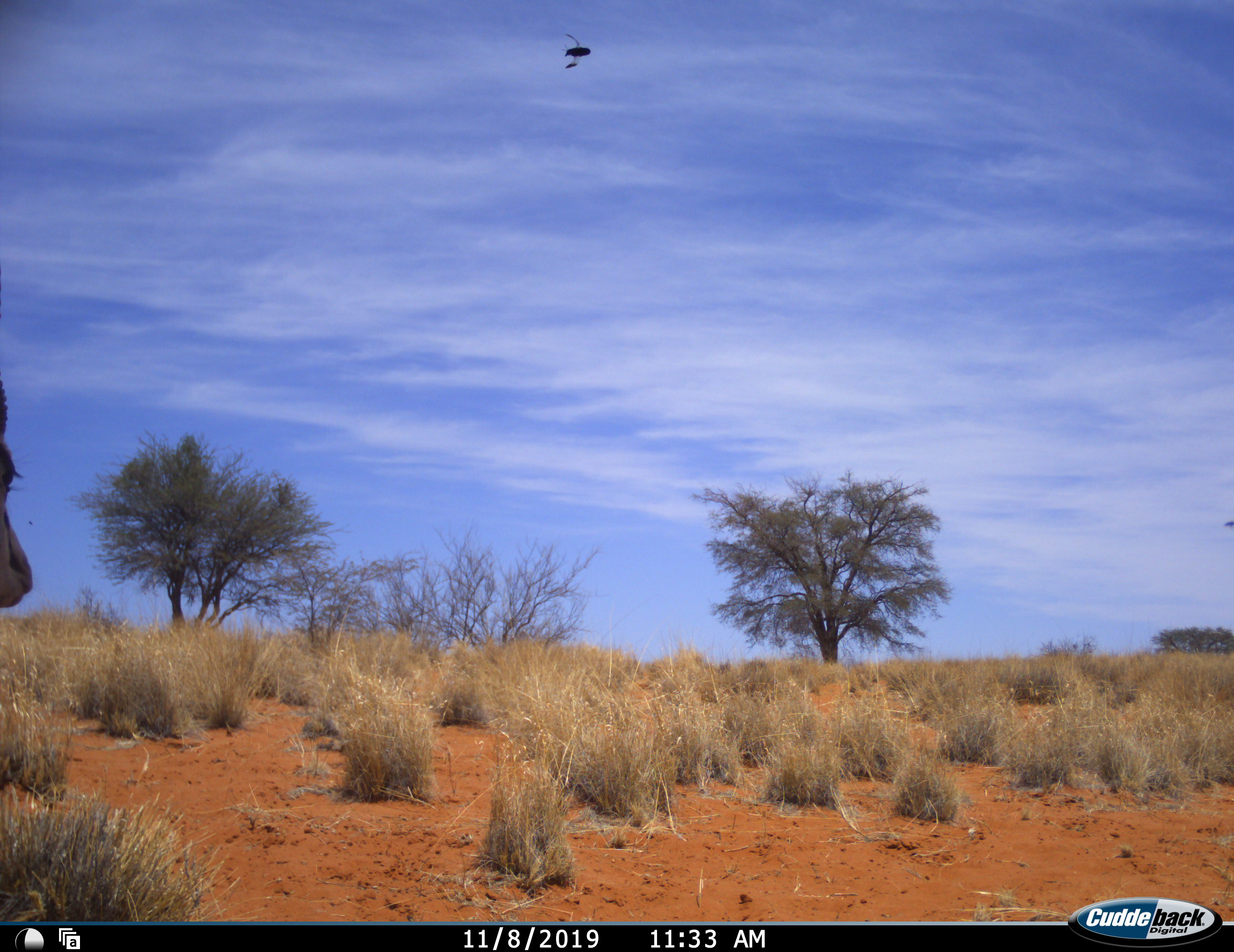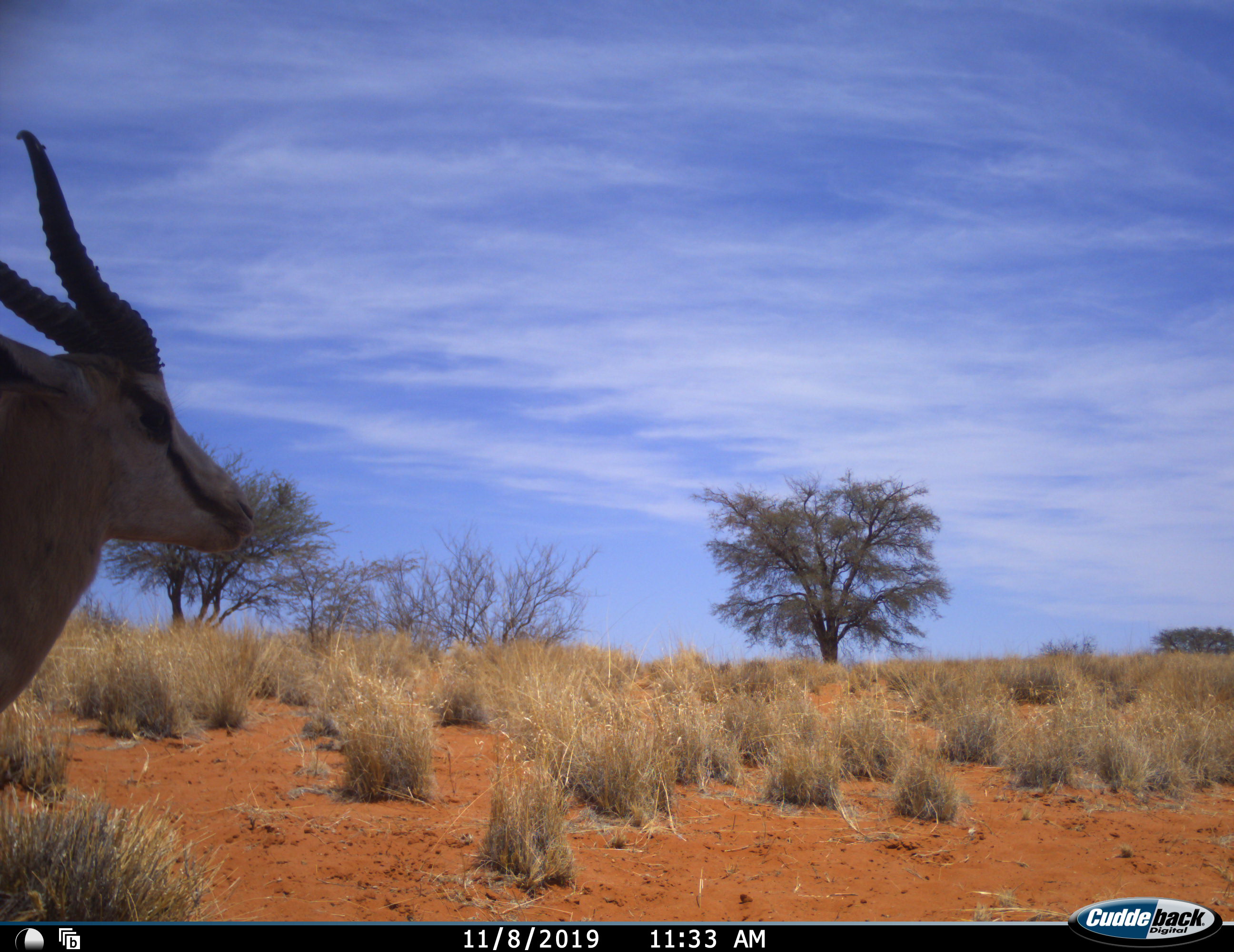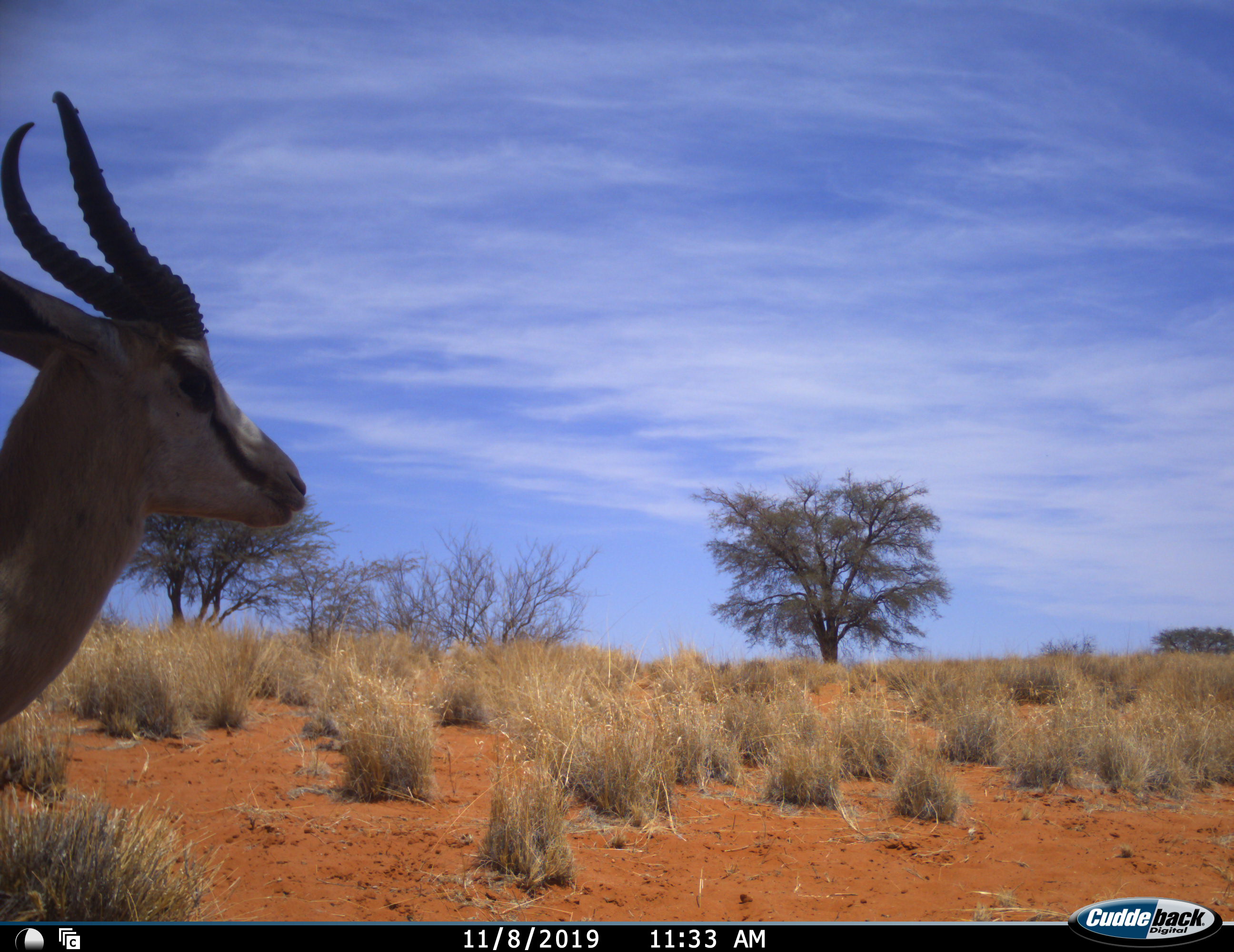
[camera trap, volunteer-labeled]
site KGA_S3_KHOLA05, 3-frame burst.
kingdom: Animalia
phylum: Chordata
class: Mammalia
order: Artiodactyla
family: Bovidae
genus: Antidorcas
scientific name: Antidorcas marsupialis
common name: springbok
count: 1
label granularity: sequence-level